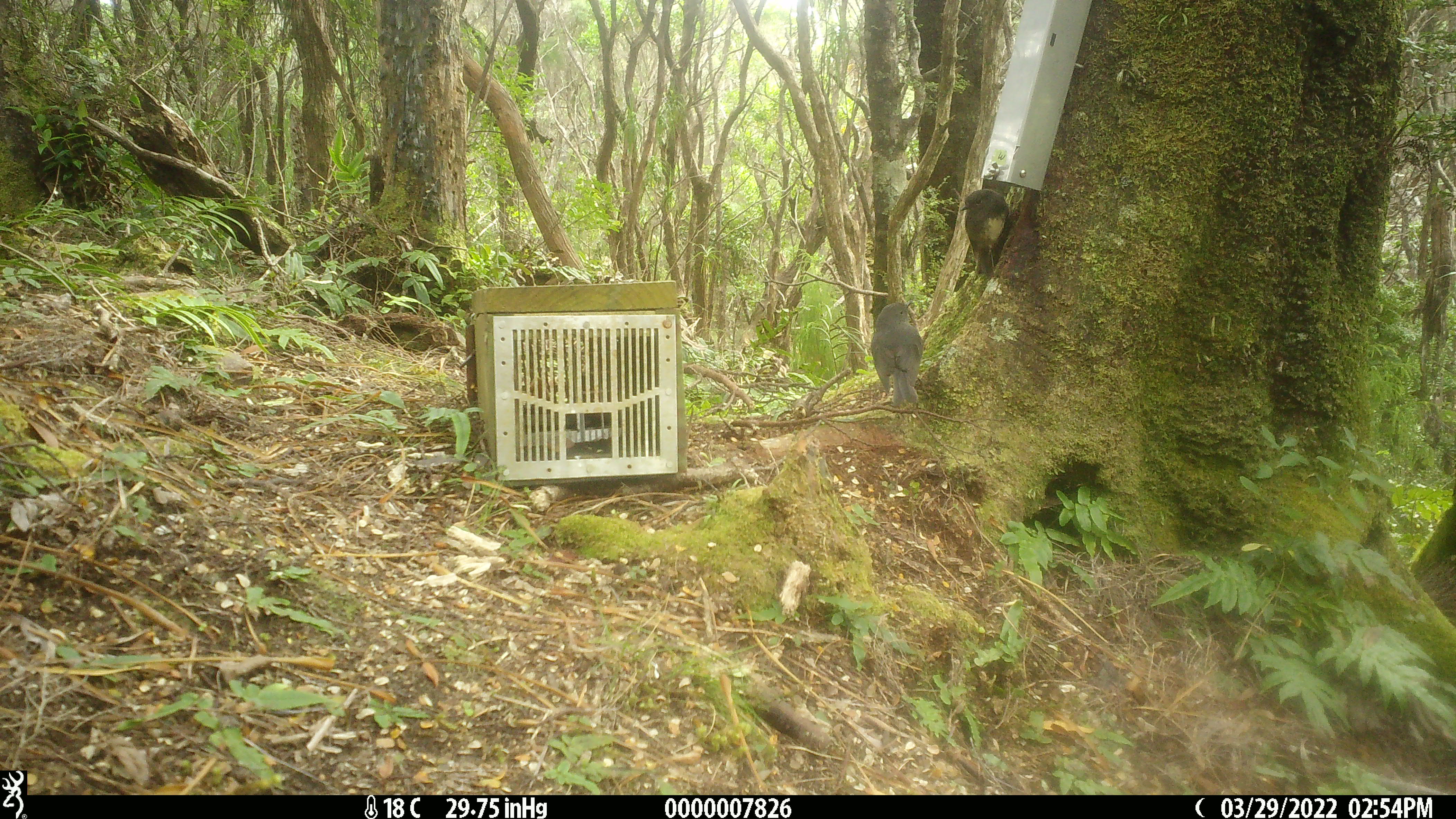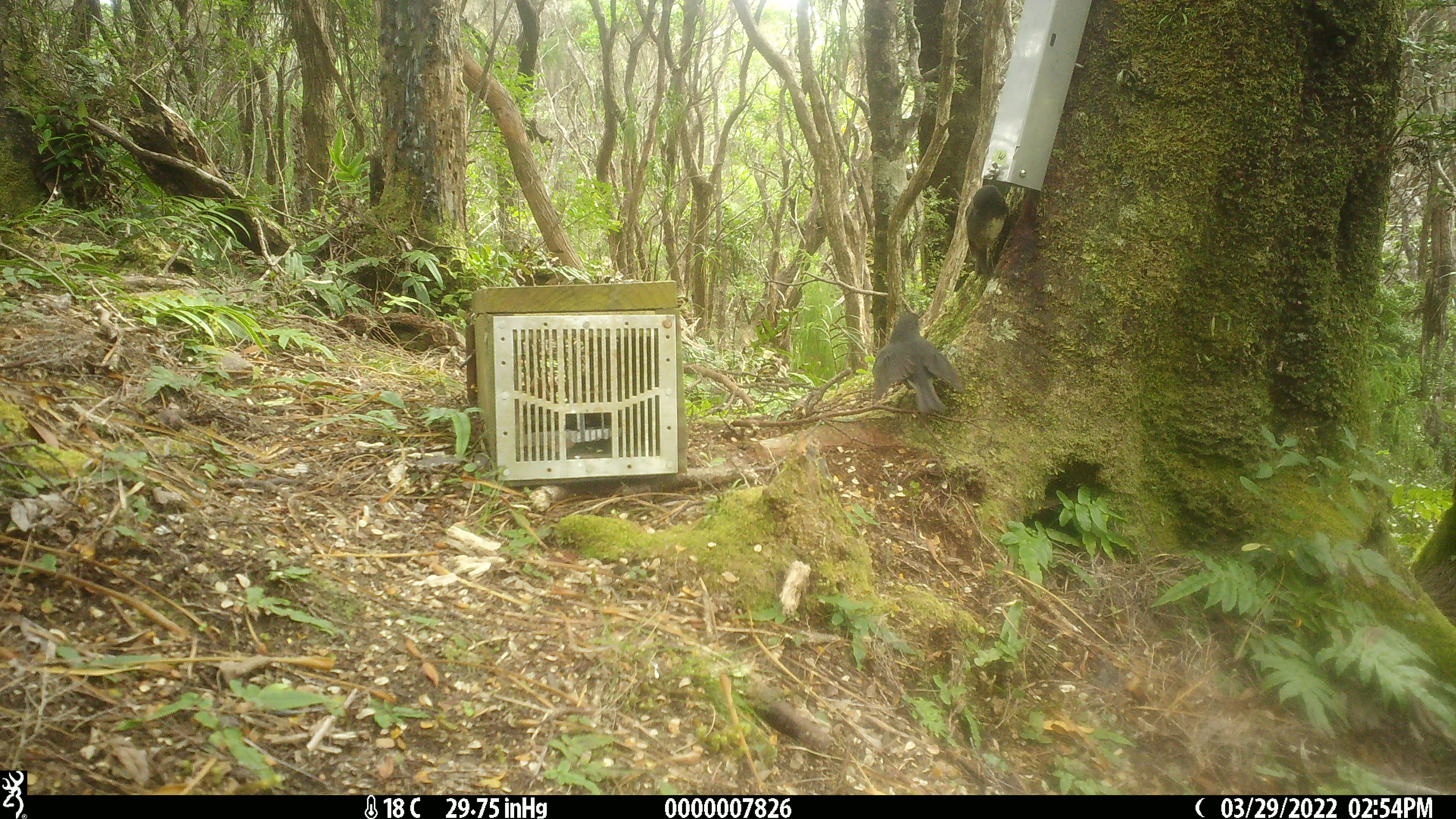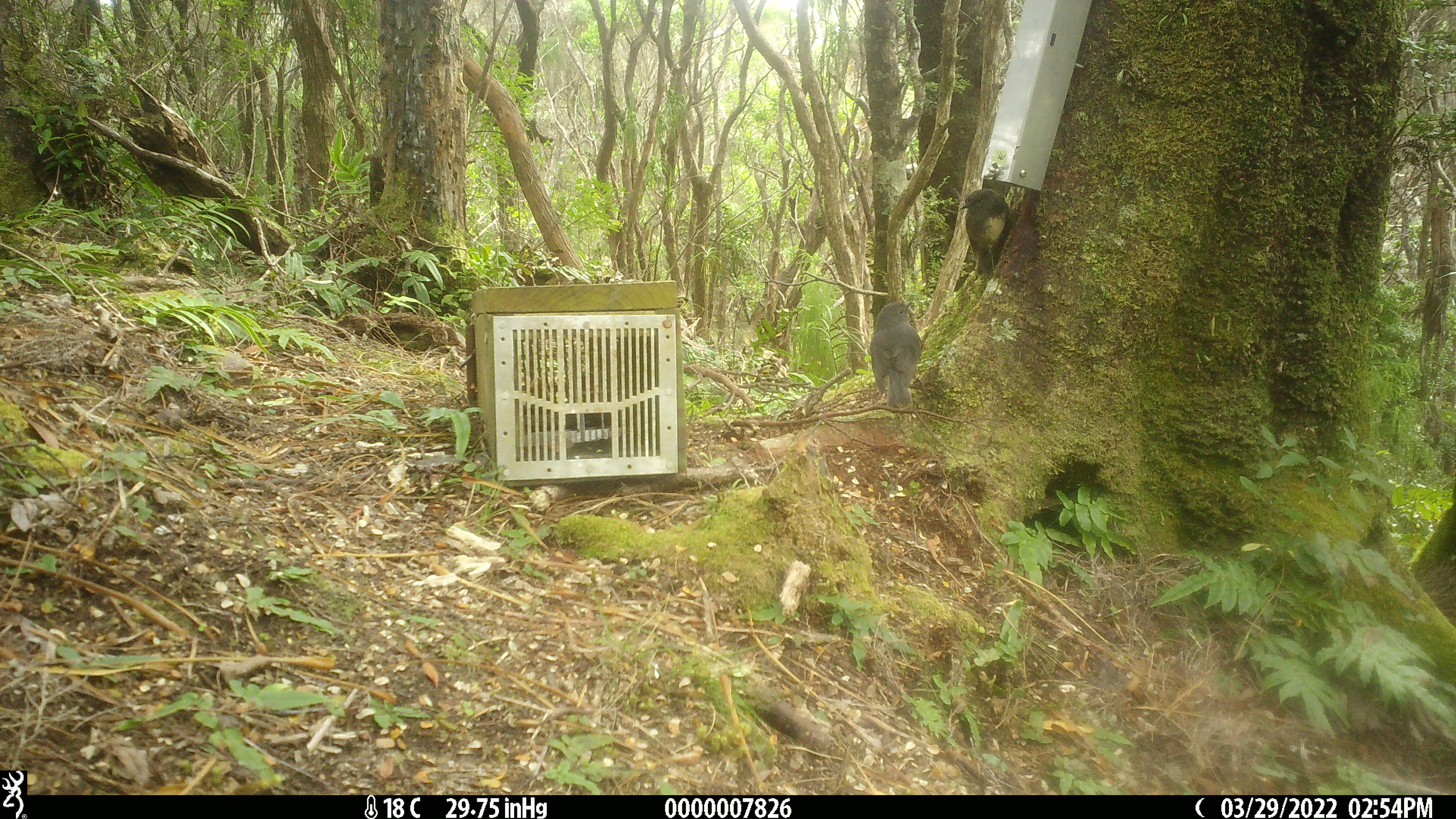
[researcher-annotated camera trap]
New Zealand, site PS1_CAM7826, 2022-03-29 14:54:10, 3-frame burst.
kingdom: Animalia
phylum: Chordata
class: Aves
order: Passeriformes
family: Petroicidae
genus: Petroica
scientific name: Petroica australis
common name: new zealand robin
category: robin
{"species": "robin (new zealand robin) (Petroica australis)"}